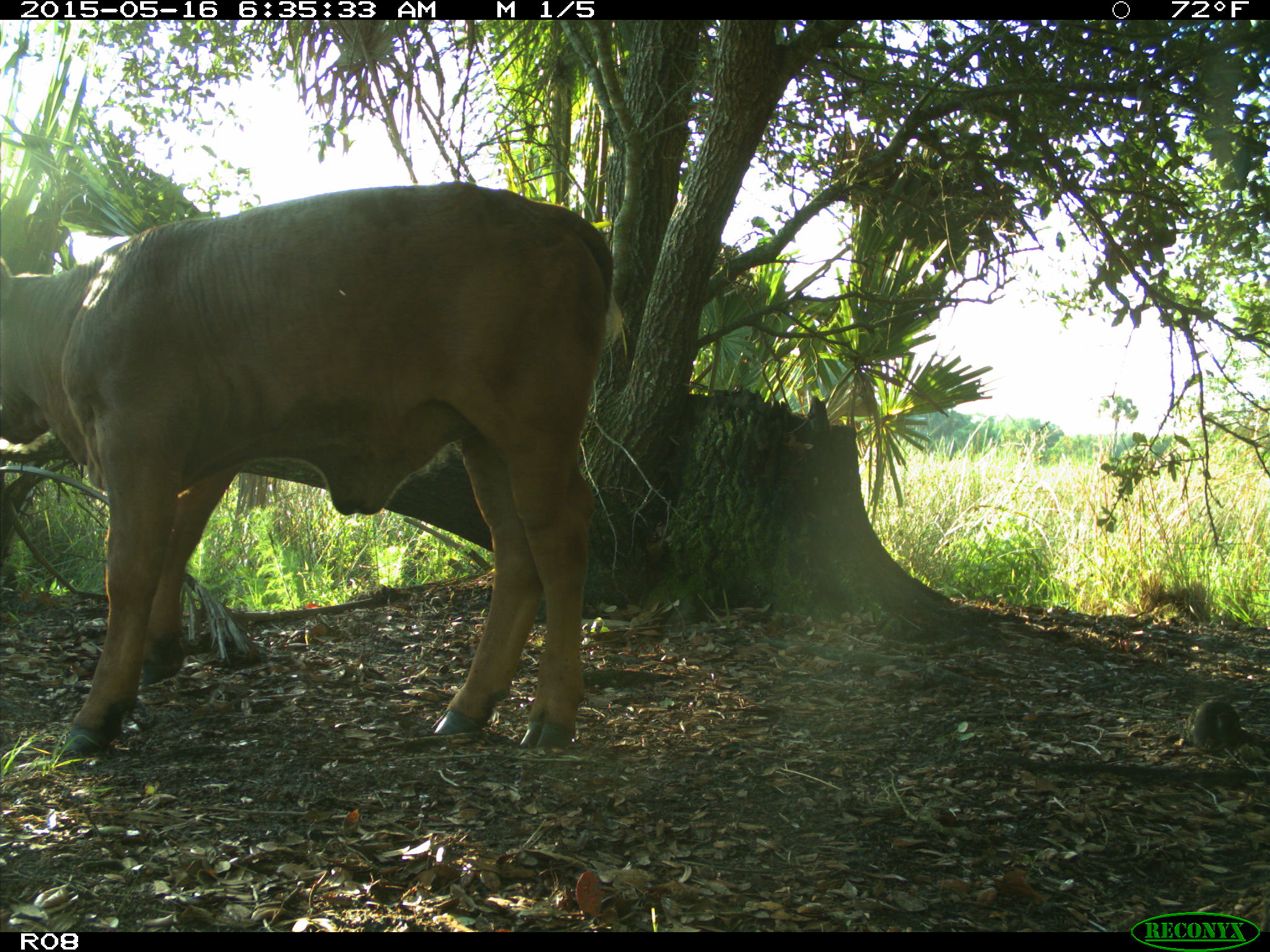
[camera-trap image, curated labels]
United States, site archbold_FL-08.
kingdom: Animalia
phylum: Chordata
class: Mammalia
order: Artiodactyla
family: Bovidae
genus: Bos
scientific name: Bos taurus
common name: domestic cow